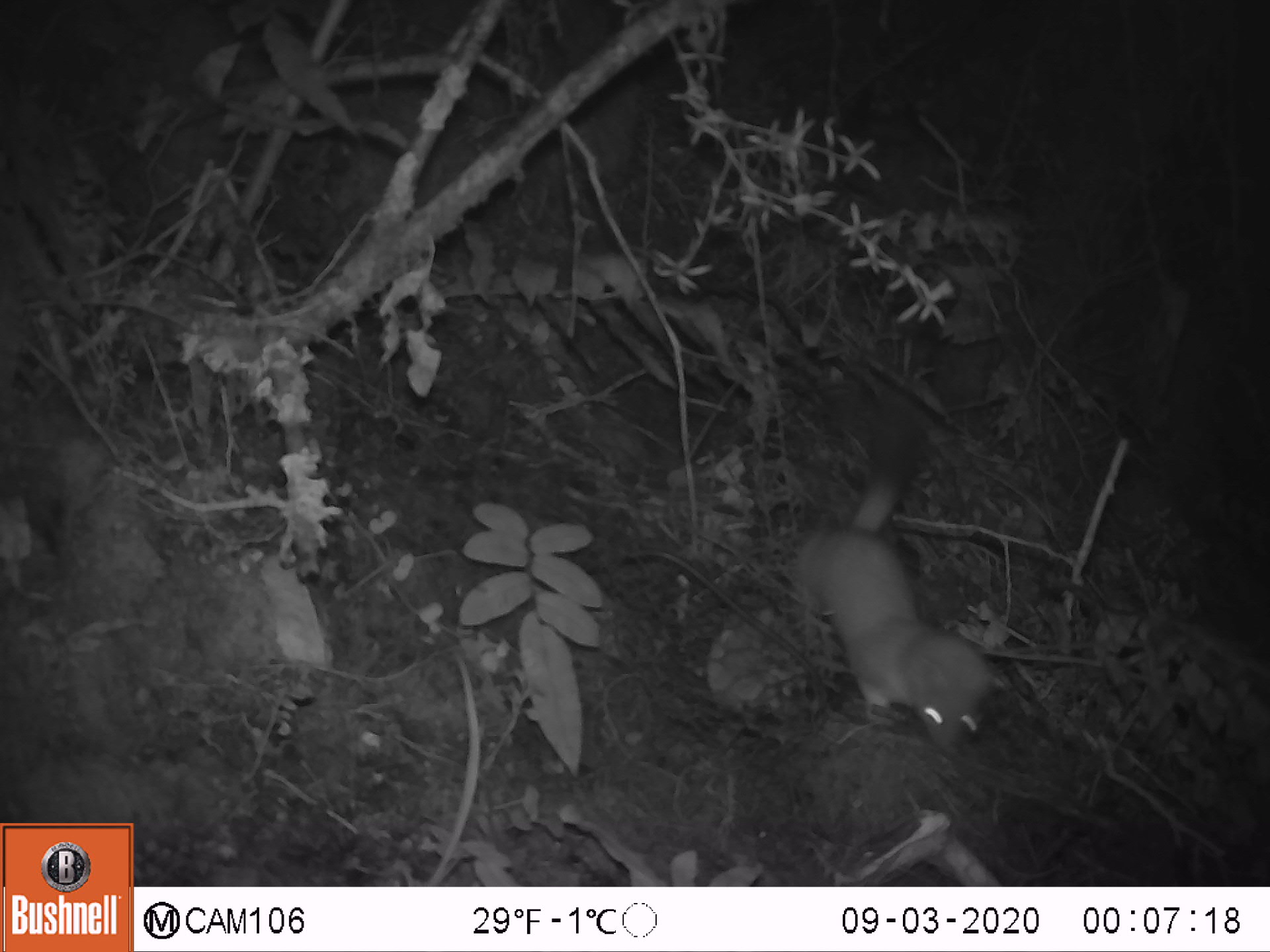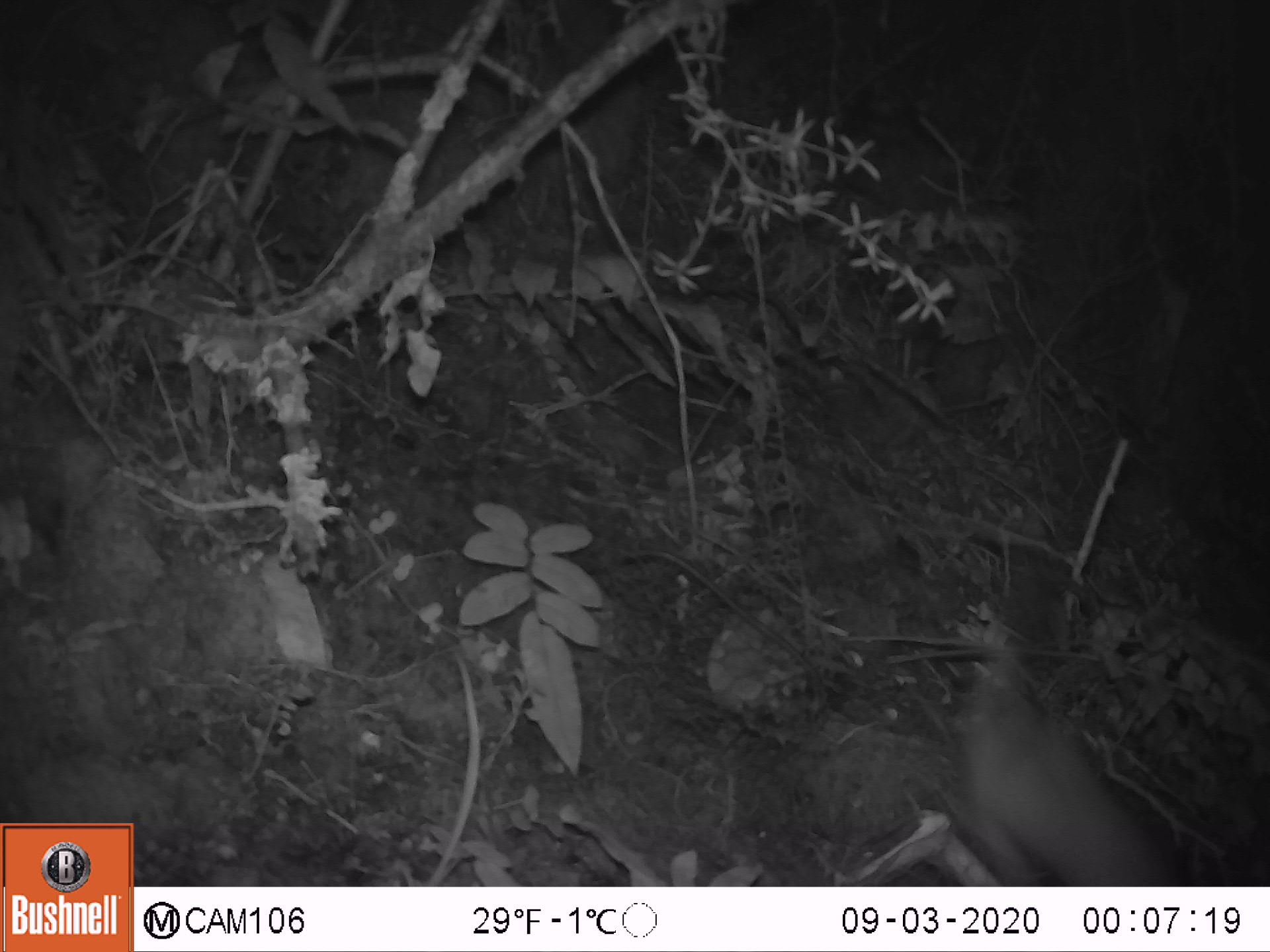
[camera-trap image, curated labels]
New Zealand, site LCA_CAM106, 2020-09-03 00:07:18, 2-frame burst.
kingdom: Animalia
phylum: Chordata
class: Mammalia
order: Carnivora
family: Mustelidae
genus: Mustela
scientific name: Mustela erminea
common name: stoat